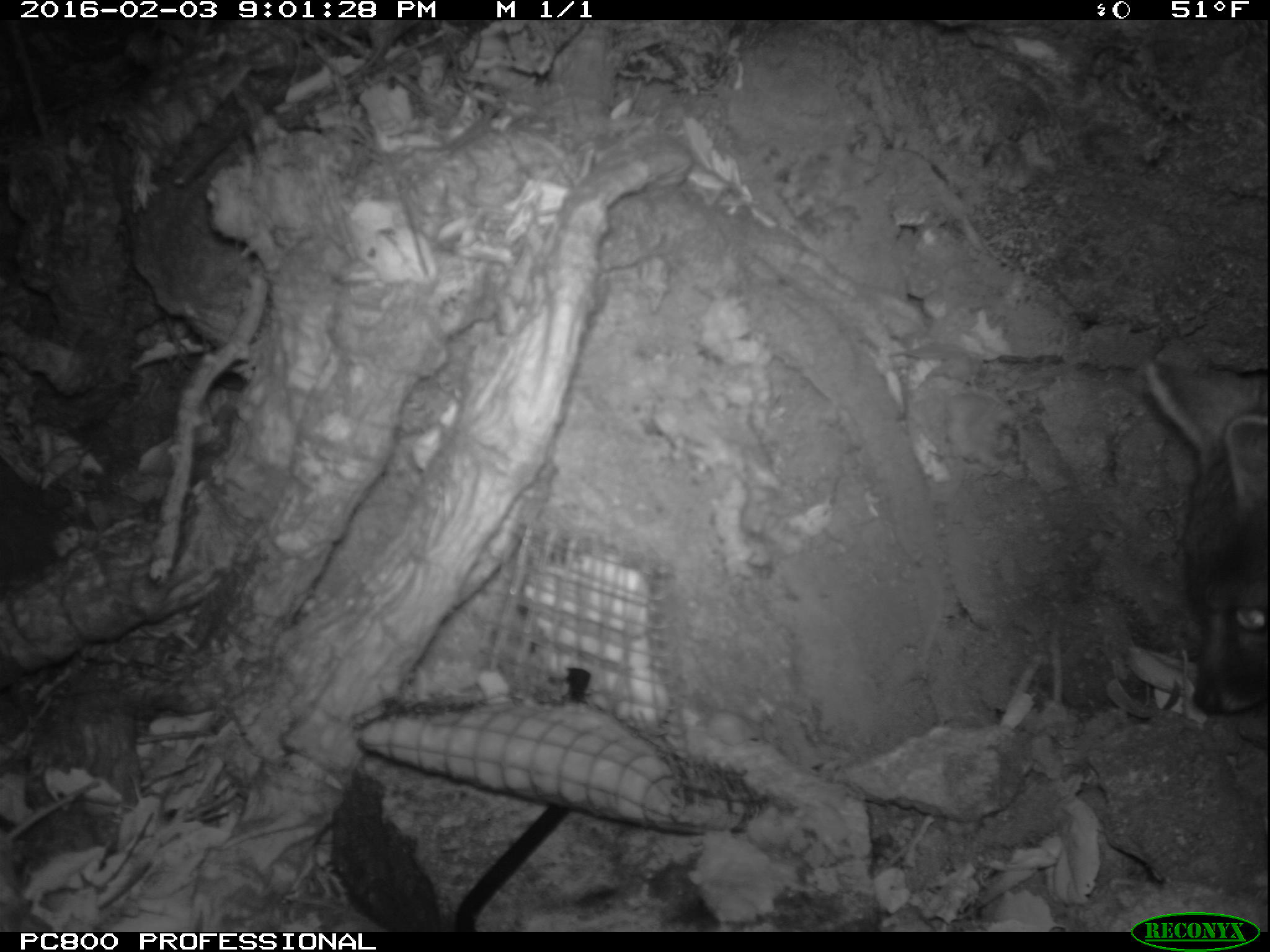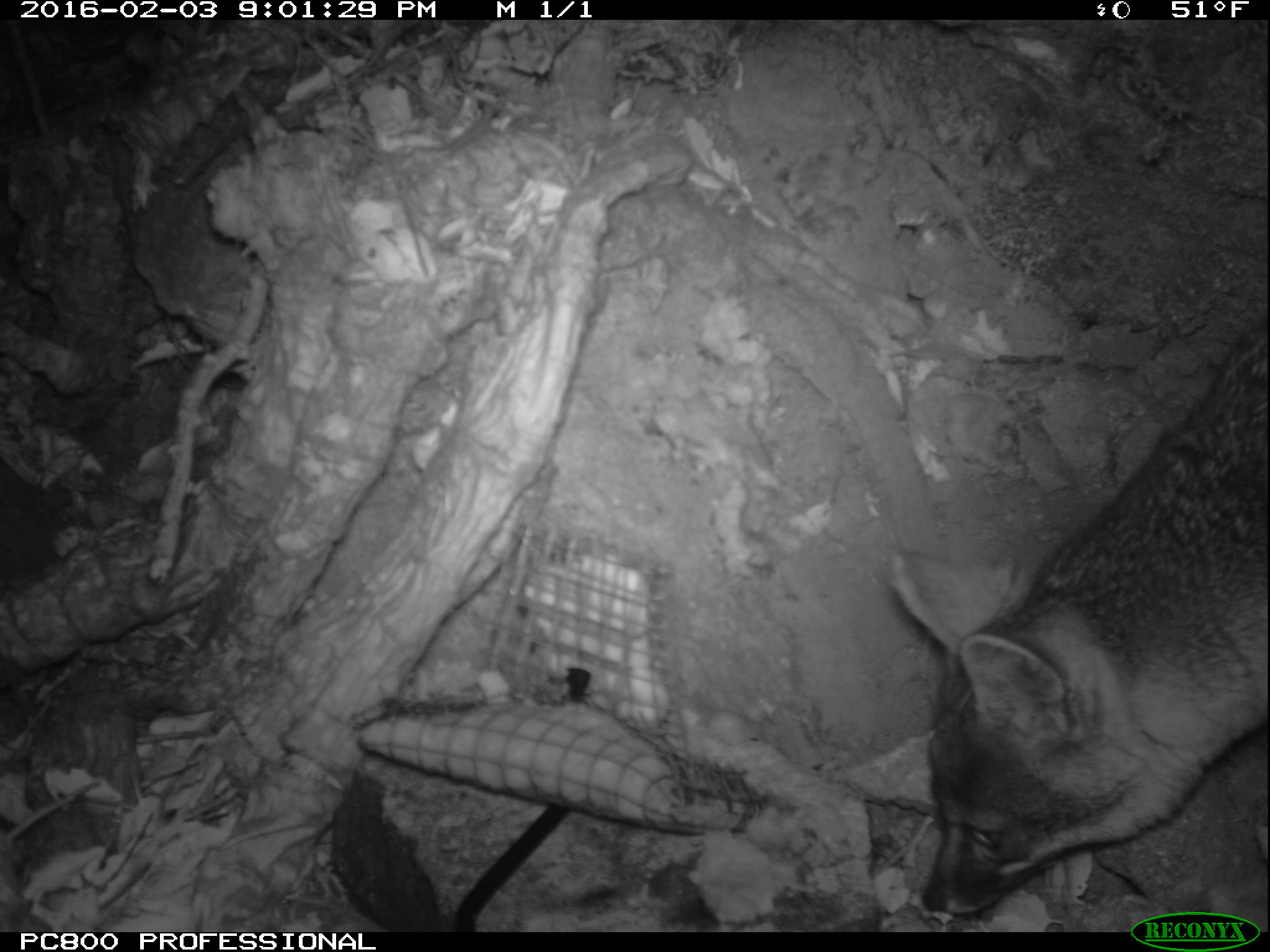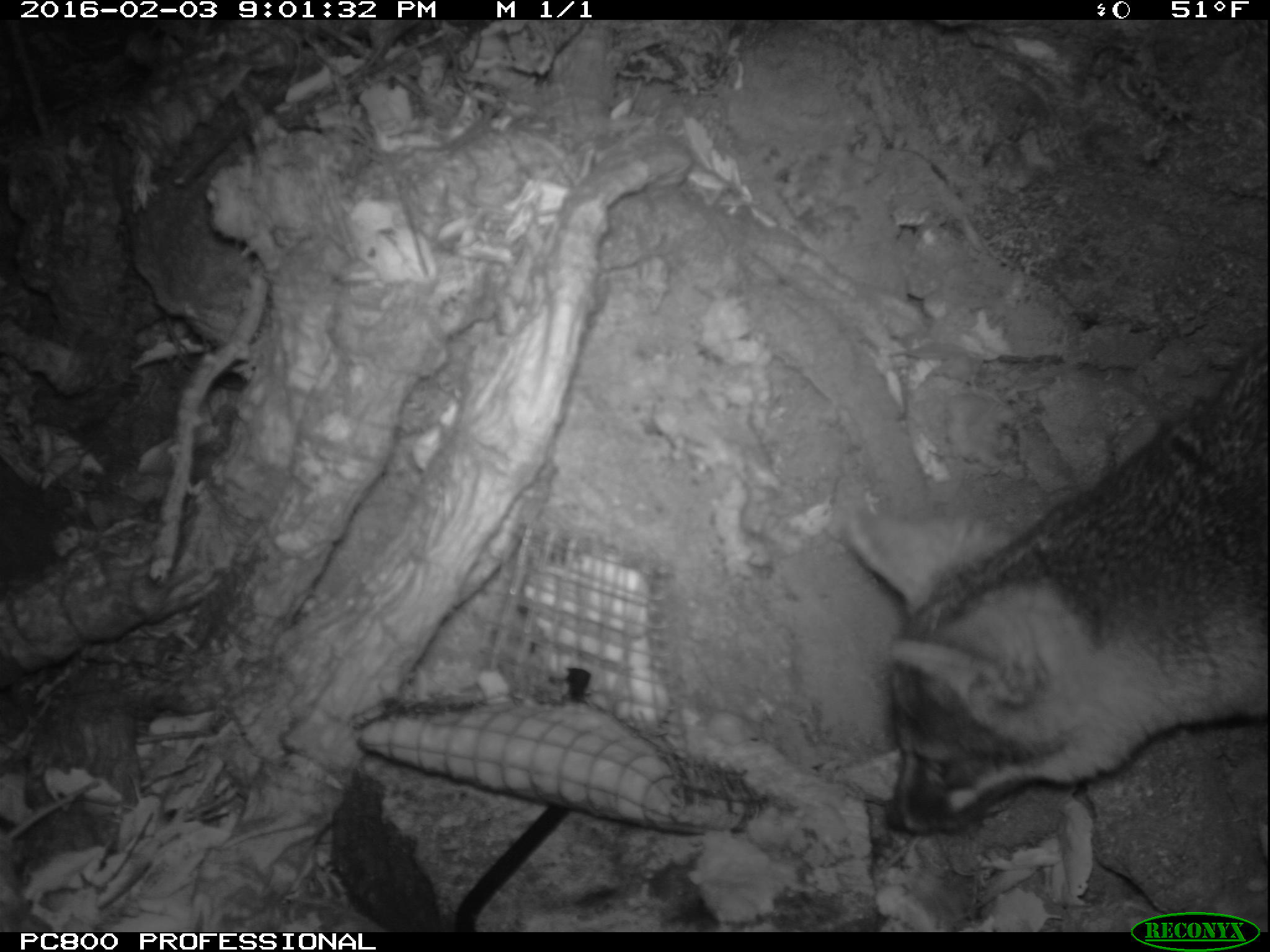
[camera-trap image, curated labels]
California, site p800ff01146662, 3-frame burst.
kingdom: Animalia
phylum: Chordata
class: Mammalia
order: Carnivora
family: Canidae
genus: Urocyon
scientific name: Urocyon littoralis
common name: island fox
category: fox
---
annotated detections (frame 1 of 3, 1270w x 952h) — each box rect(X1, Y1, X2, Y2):
fox: rect(1147, 358, 1269, 712)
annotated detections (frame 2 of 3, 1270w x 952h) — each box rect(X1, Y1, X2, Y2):
fox: rect(886, 314, 1269, 915)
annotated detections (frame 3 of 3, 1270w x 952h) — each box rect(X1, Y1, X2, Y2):
fox: rect(838, 332, 1269, 837)